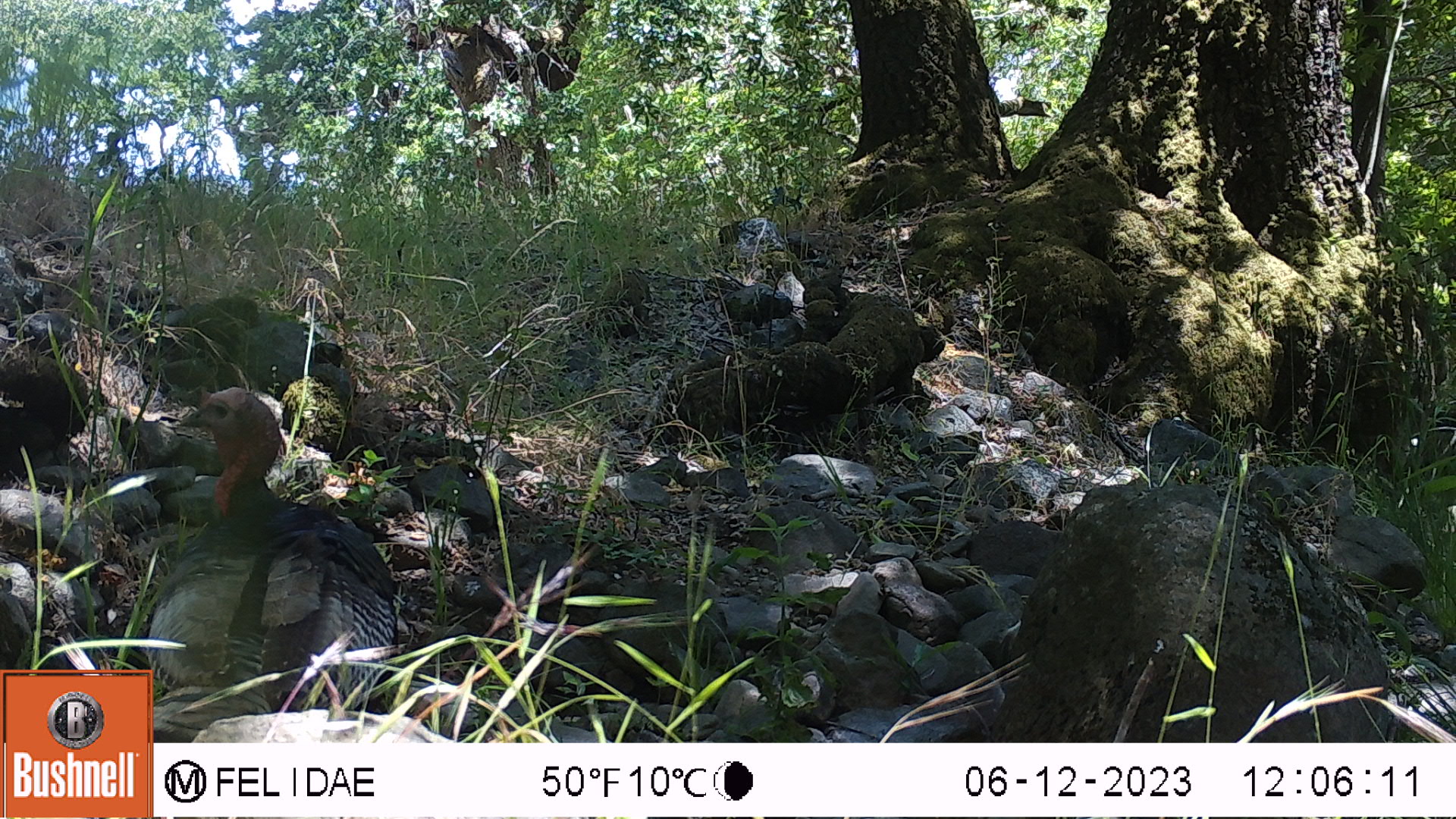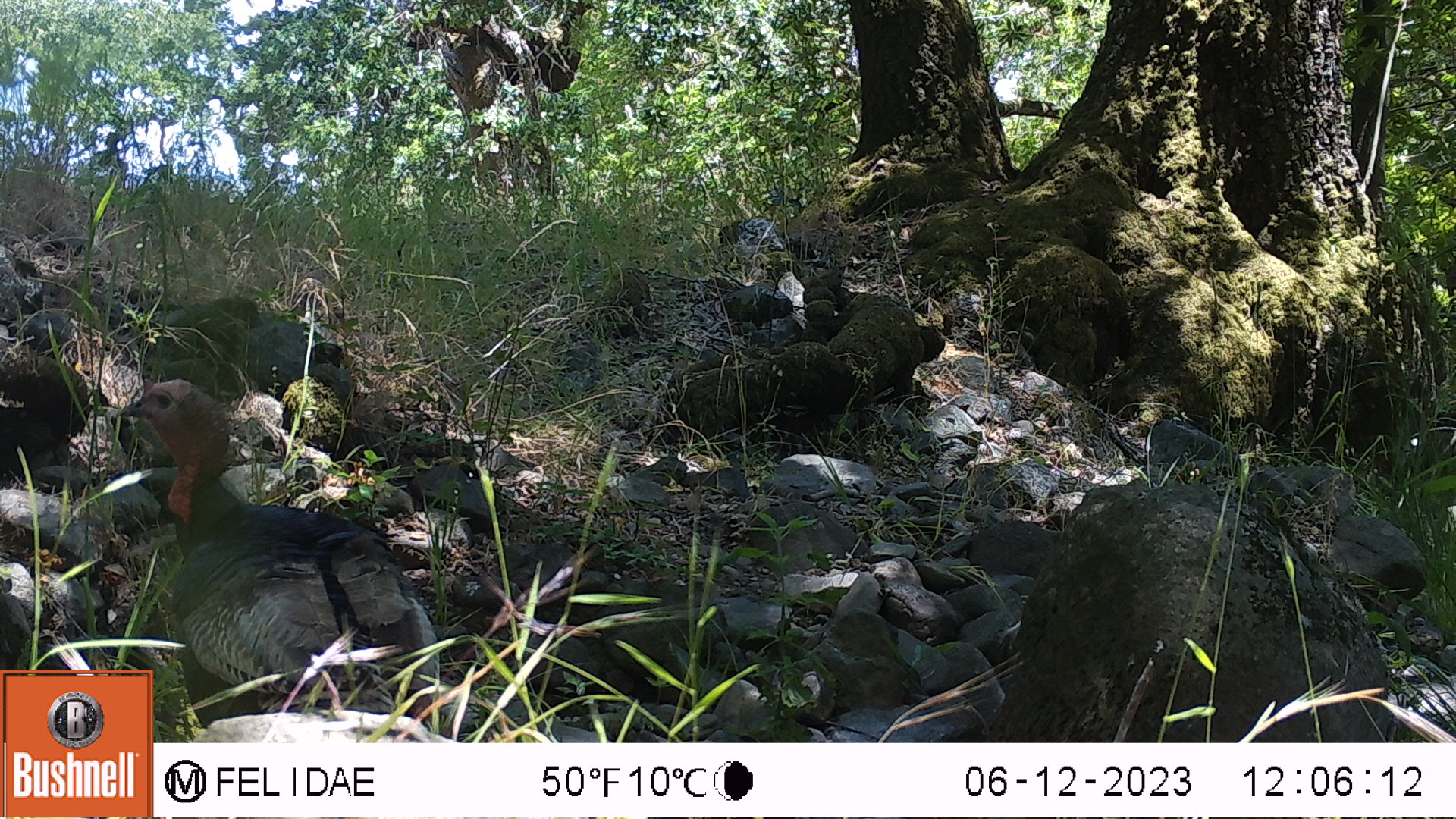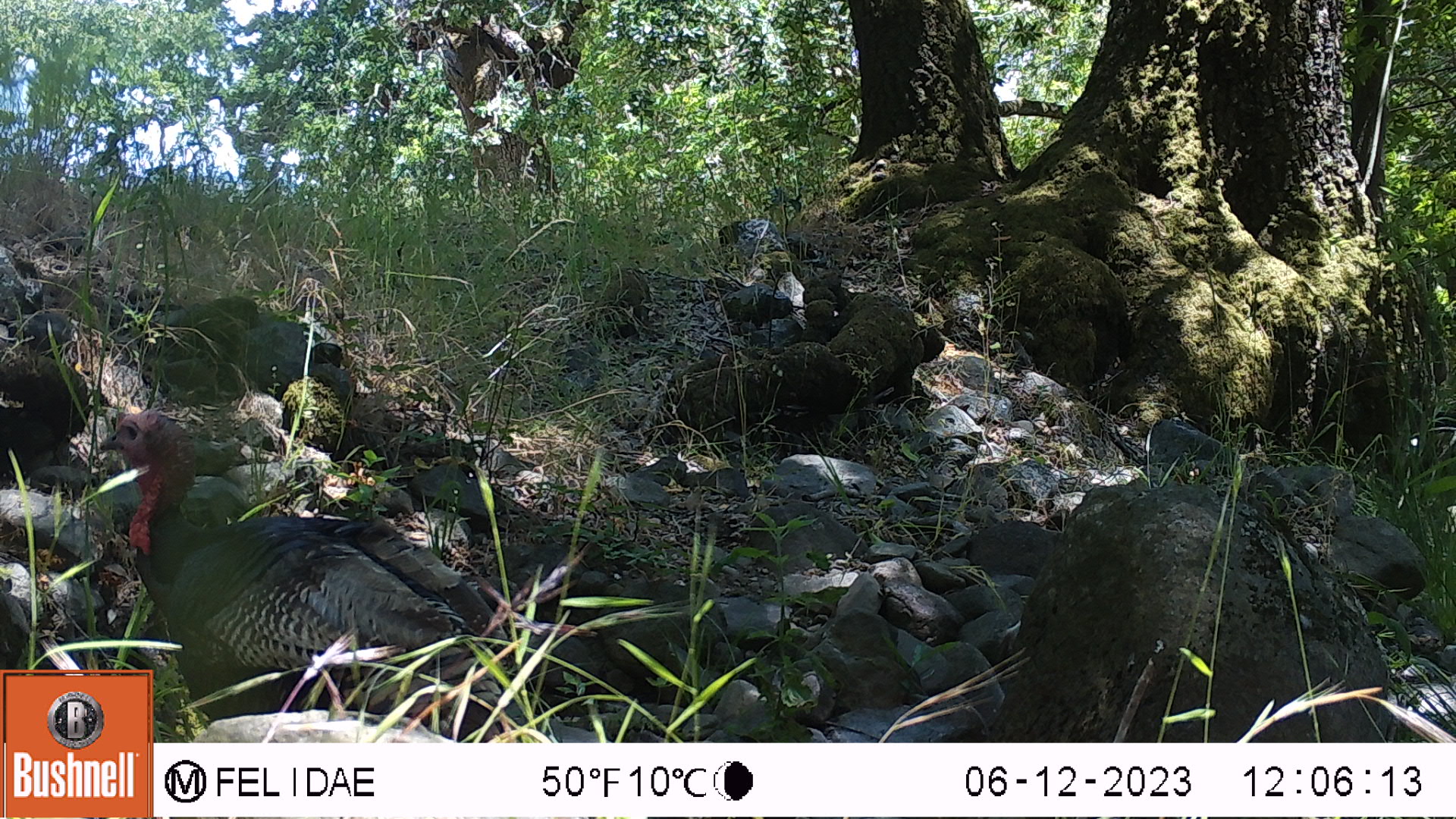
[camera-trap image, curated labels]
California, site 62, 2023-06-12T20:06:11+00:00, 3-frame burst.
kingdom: Animalia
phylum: Chordata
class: Aves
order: Galliformes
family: Phasianidae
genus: Meleagris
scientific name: Meleagris gallopavo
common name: turkey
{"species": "turkey (Meleagris gallopavo)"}